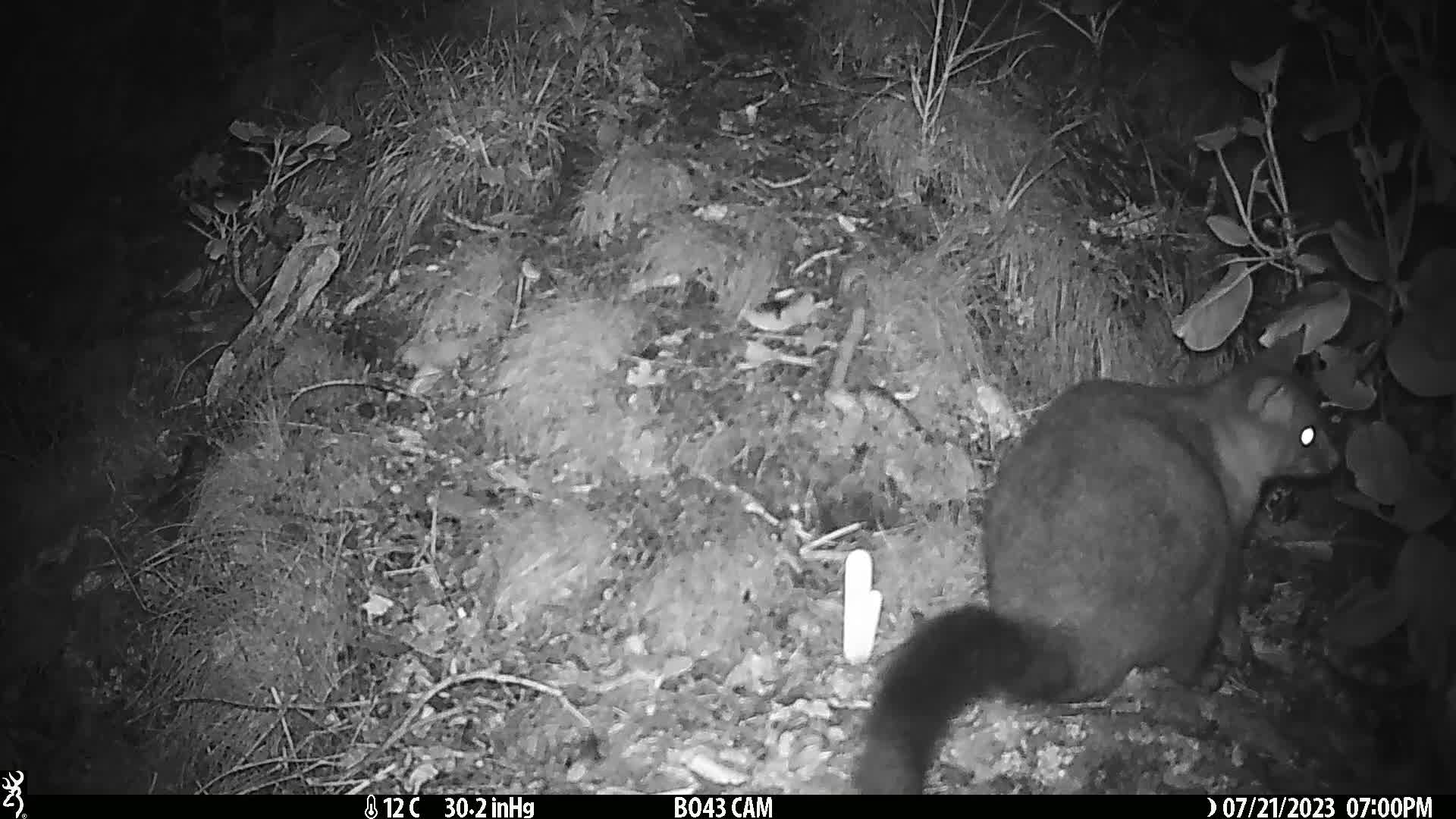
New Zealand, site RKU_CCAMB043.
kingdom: Animalia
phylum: Chordata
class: Mammalia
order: Diprotodontia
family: Phalangeridae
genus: Trichosurus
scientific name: Trichosurus vulpecula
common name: common brushtail possum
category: possum